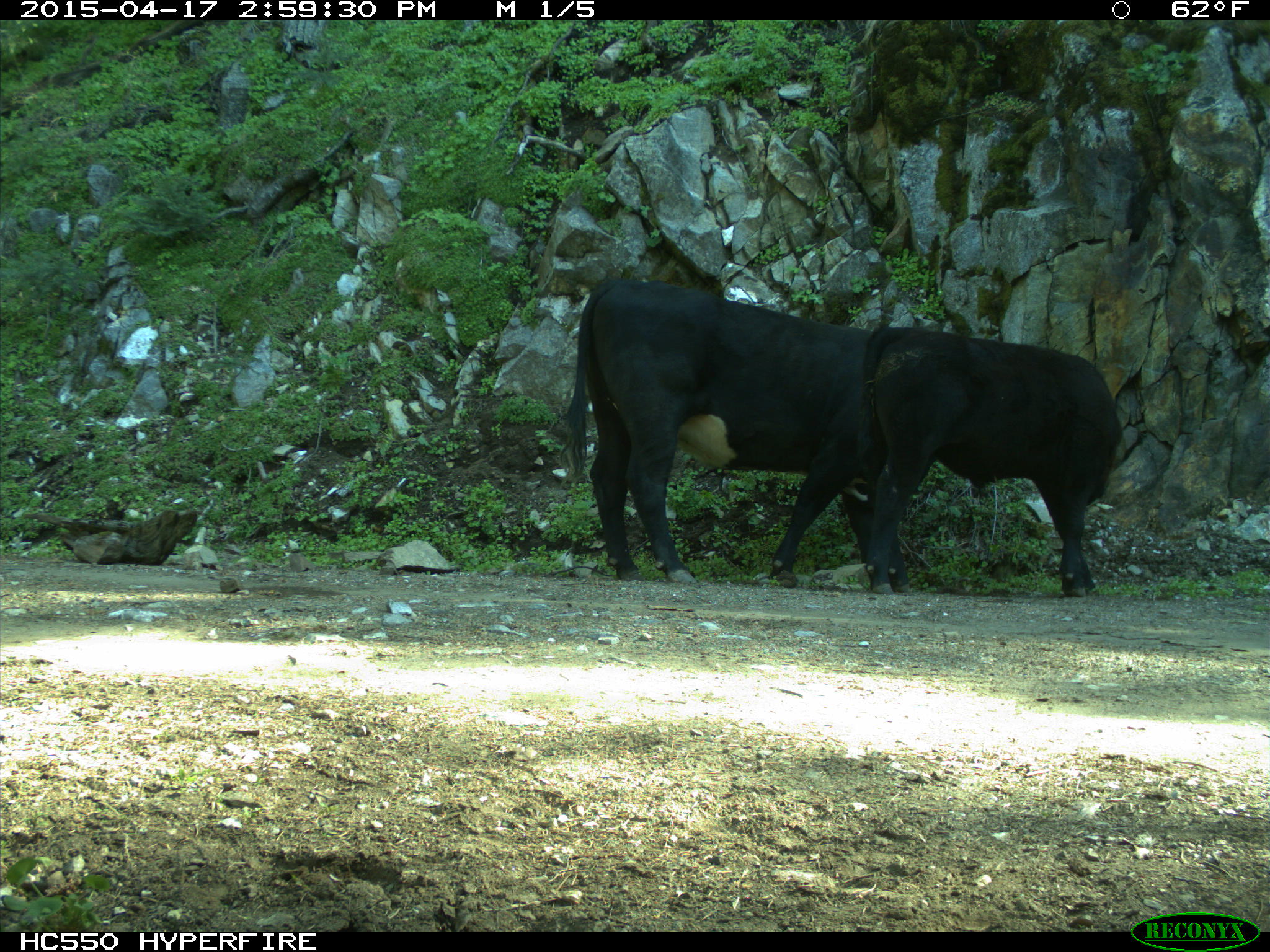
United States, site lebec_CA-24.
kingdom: Animalia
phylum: Chordata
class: Mammalia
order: Artiodactyla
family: Bovidae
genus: Bos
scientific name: Bos taurus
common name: domestic cow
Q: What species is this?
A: Bos taurus (domestic cow).